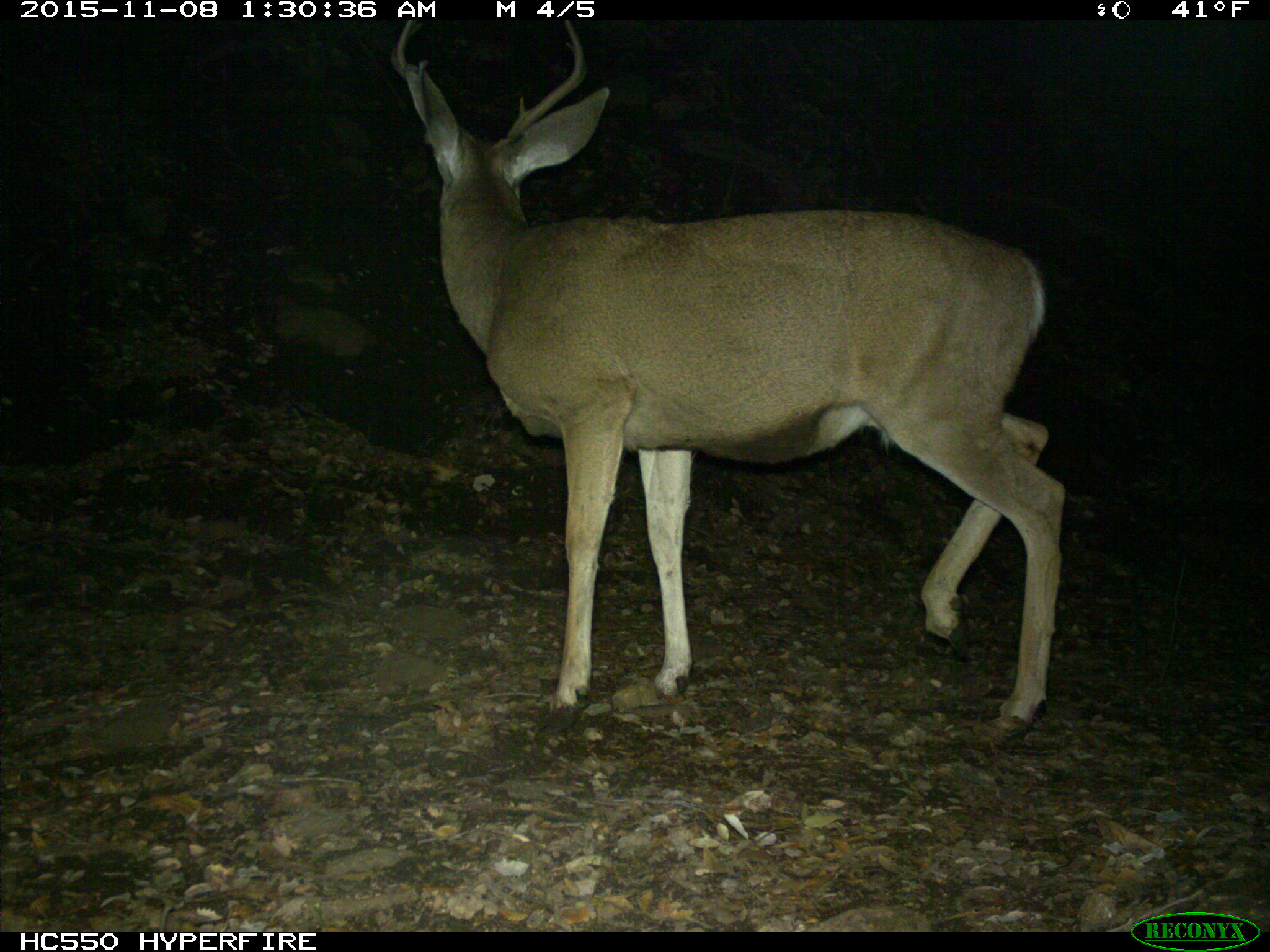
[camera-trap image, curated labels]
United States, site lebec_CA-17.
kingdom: Animalia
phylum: Chordata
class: Mammalia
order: Artiodactyla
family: Cervidae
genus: Odocoileus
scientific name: Odocoileus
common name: deer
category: unidentified deer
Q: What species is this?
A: Unidentified deer (deer) (Odocoileus).